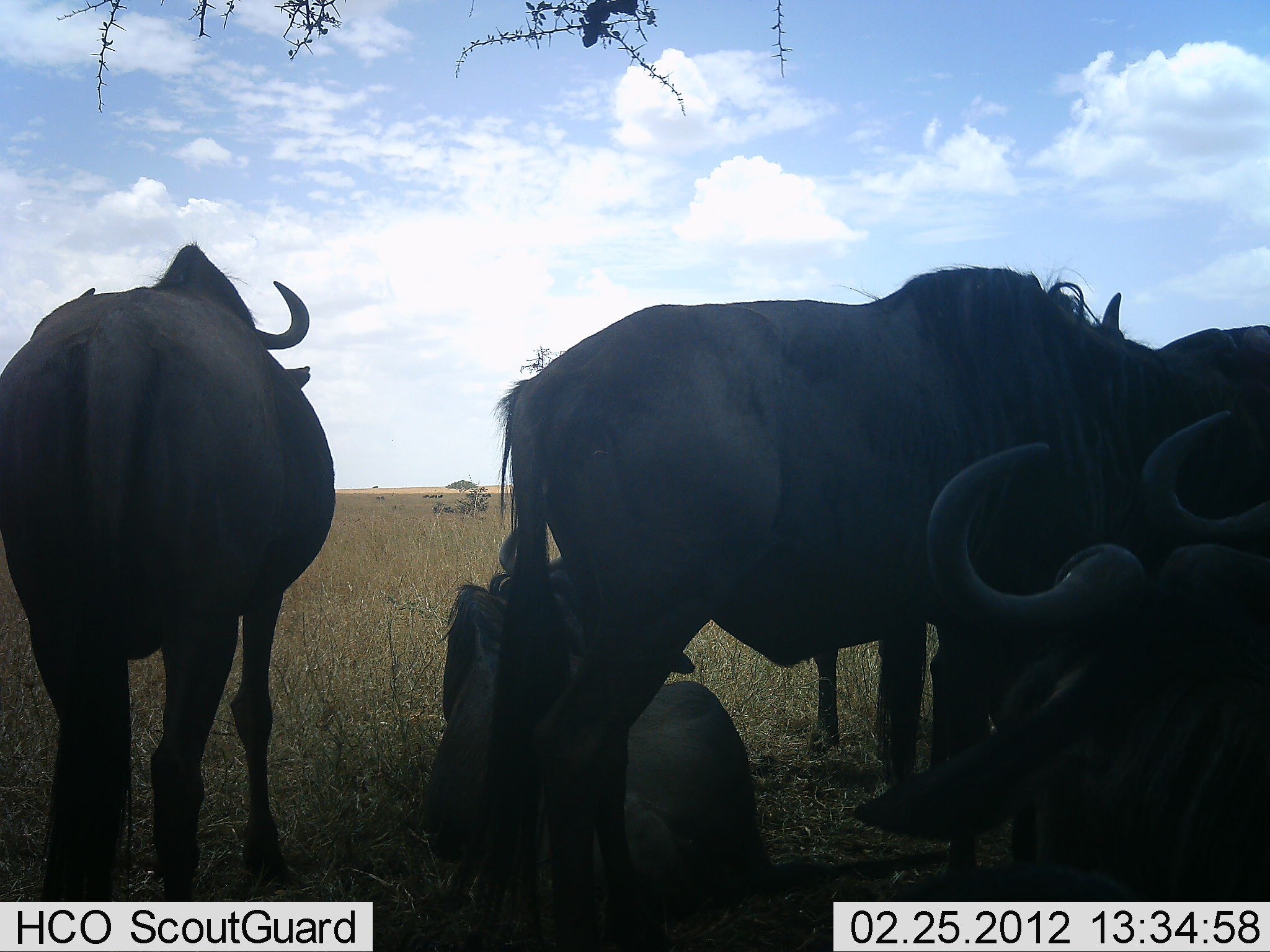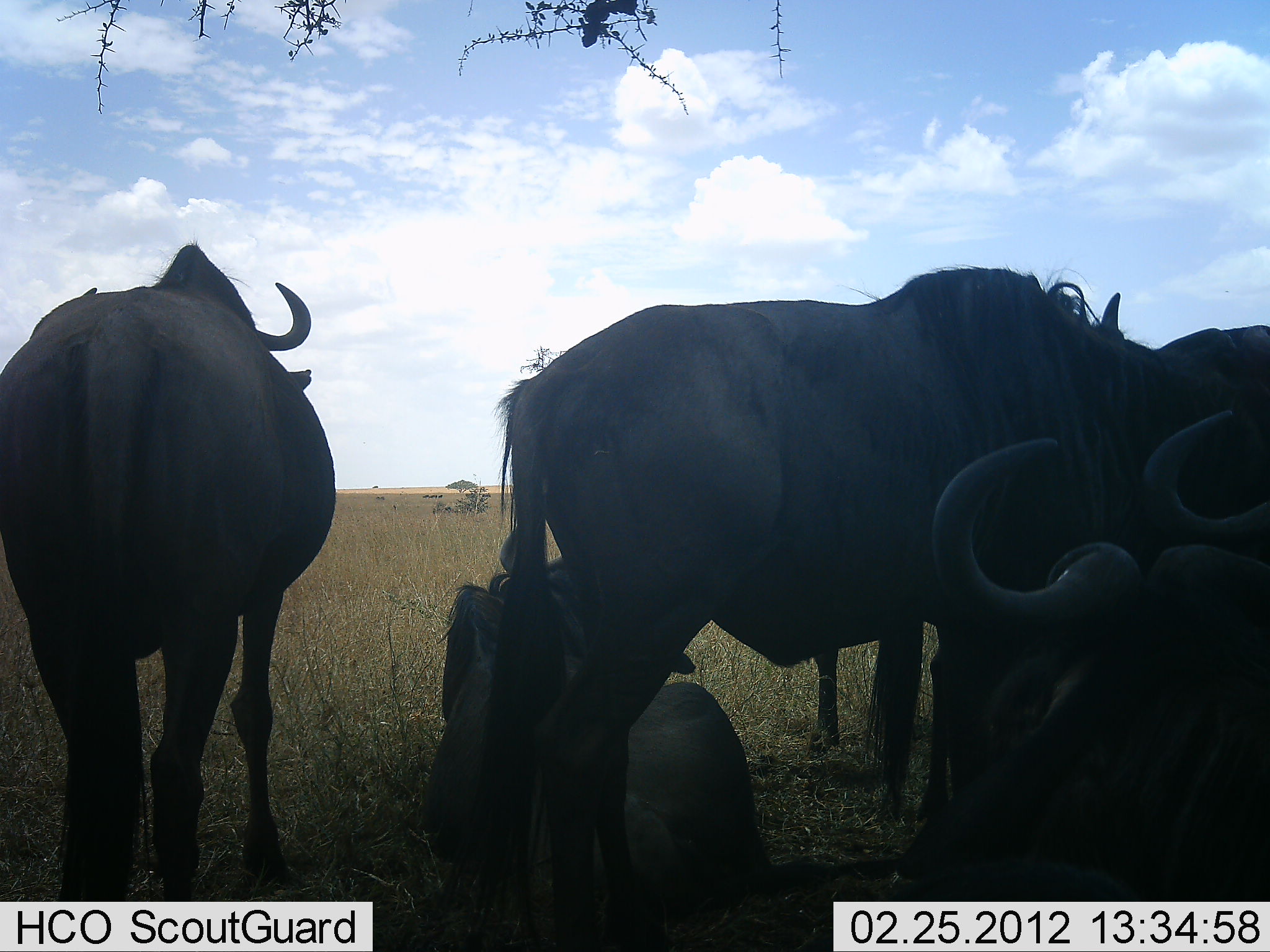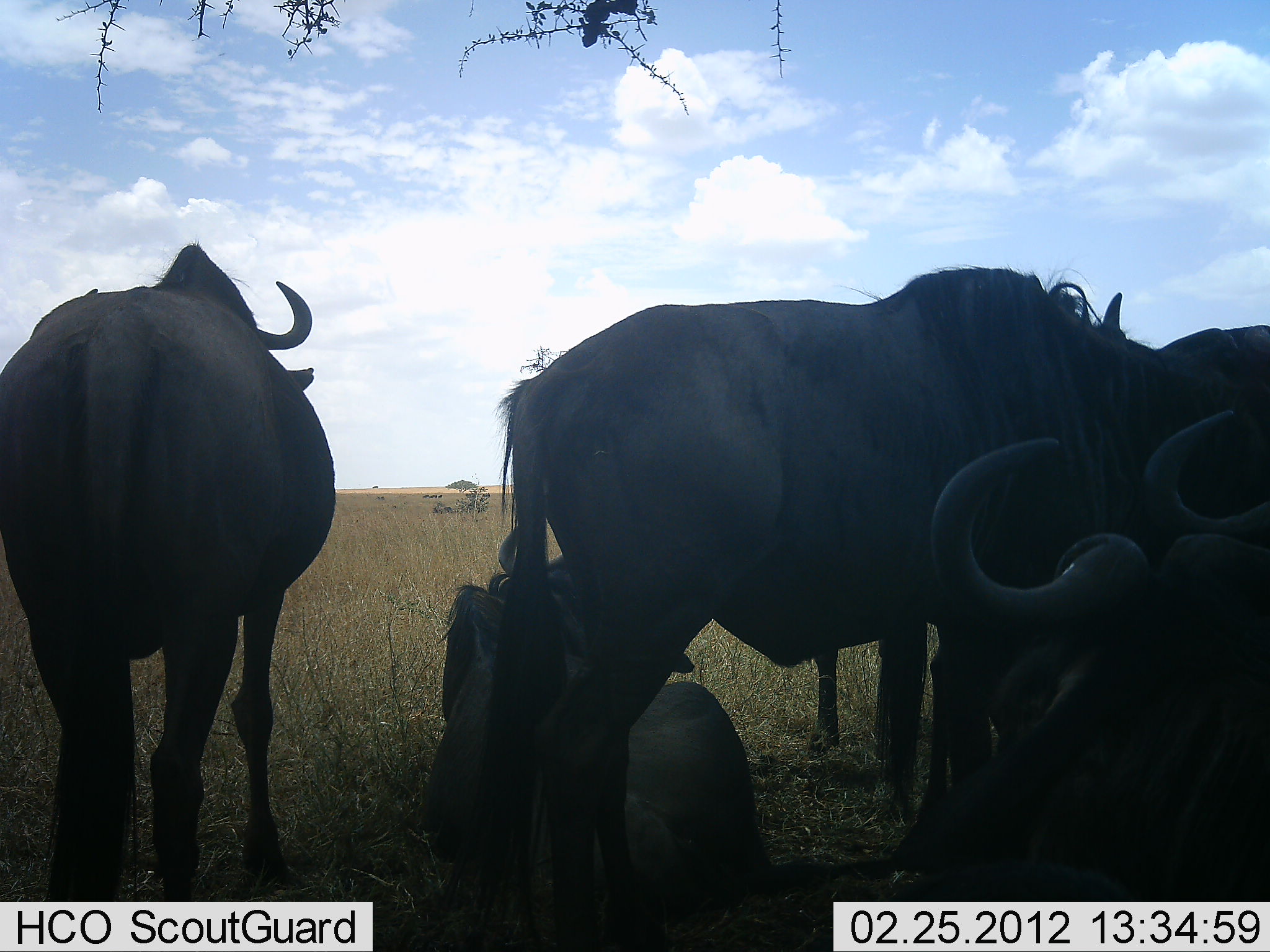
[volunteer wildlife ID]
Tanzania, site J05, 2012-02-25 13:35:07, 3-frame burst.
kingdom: Animalia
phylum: Chordata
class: Mammalia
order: Artiodactyla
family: Bovidae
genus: Connochaetes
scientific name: Connochaetes taurinus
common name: blue wildebeest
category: wildebeest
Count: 6.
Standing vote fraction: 81%.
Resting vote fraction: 100%.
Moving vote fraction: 4%.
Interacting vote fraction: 8%.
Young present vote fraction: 0%.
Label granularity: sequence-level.